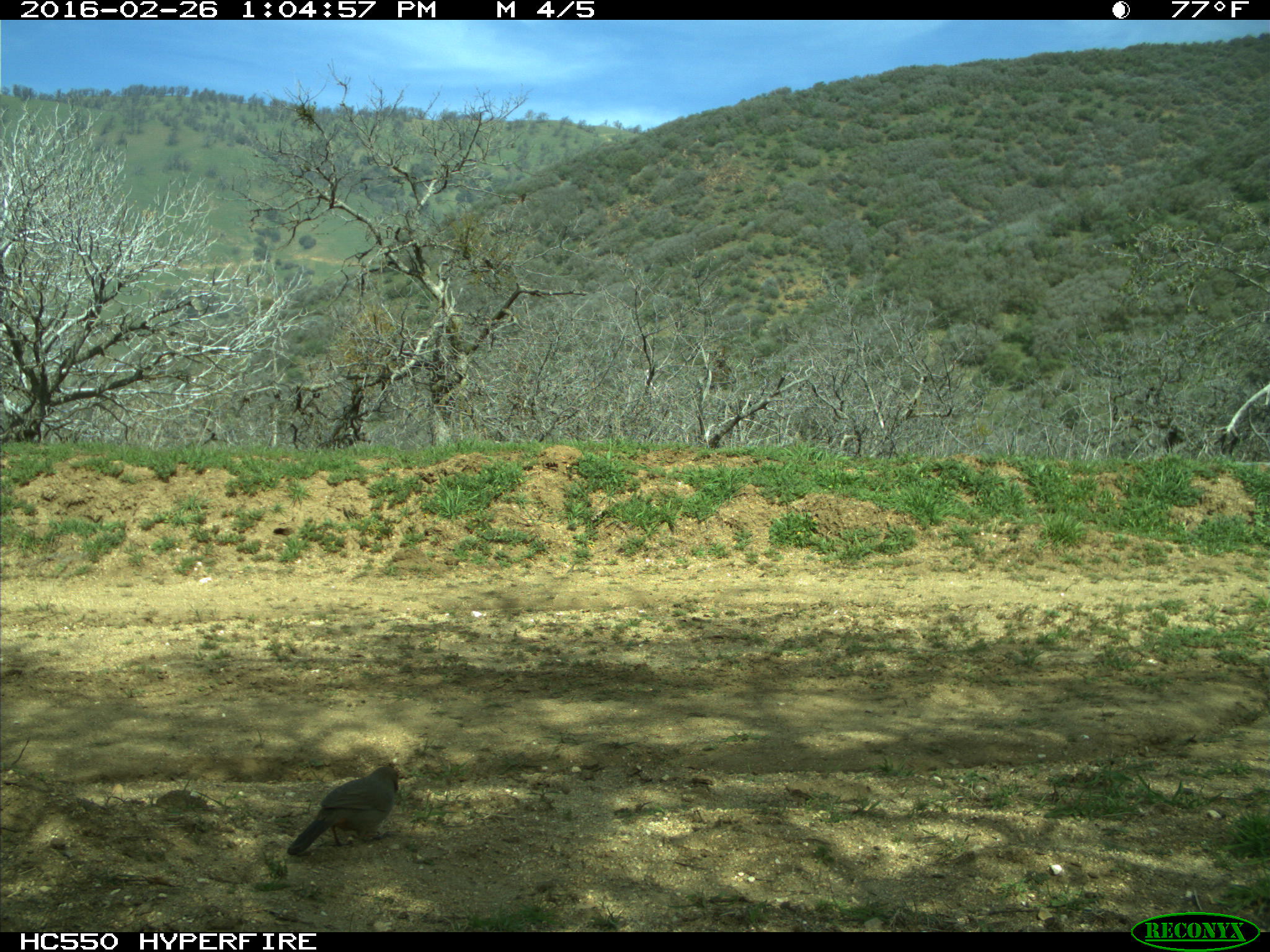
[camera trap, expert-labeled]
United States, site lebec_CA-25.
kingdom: Animalia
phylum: Chordata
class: Aves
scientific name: Aves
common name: birds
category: unidentified bird